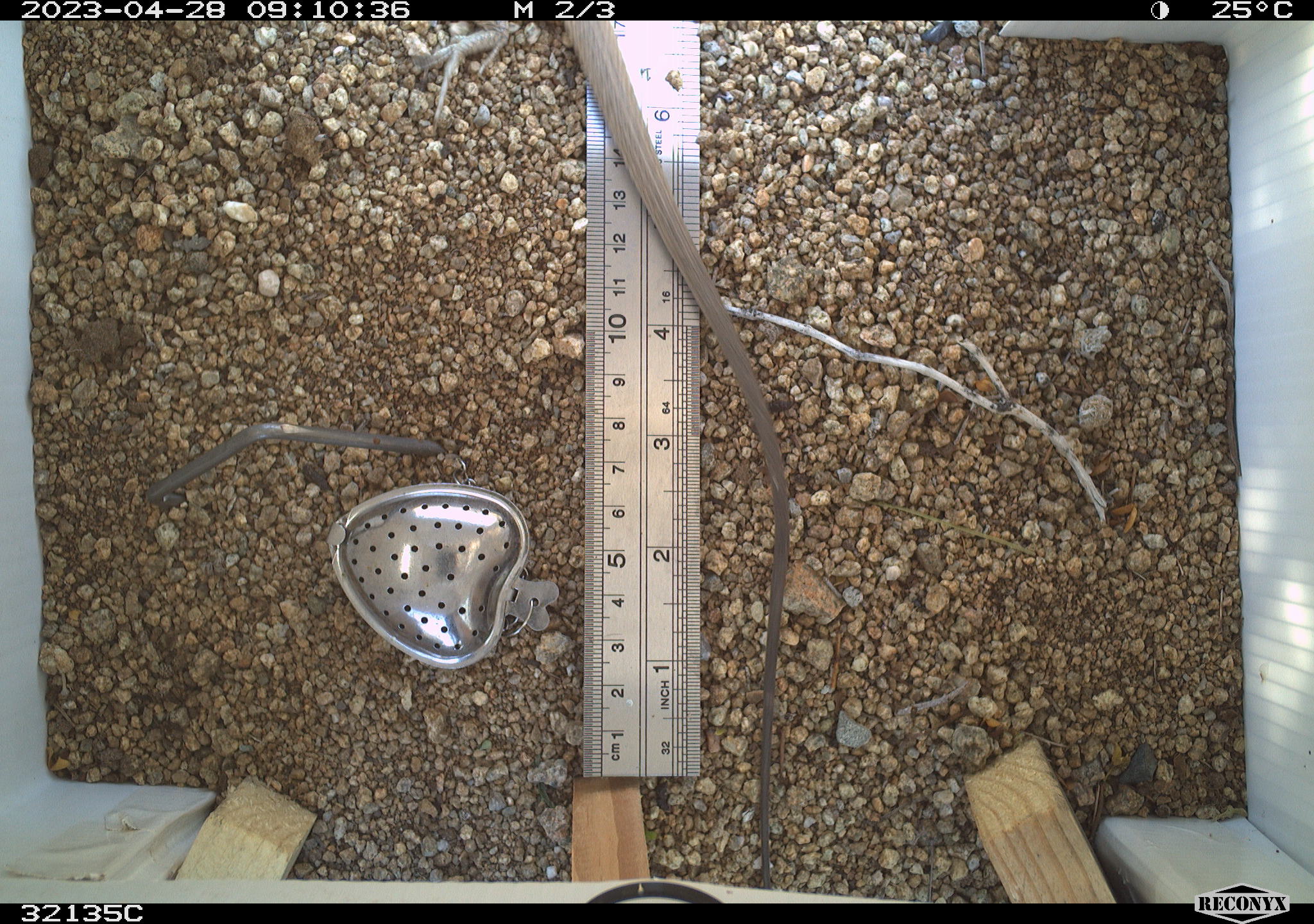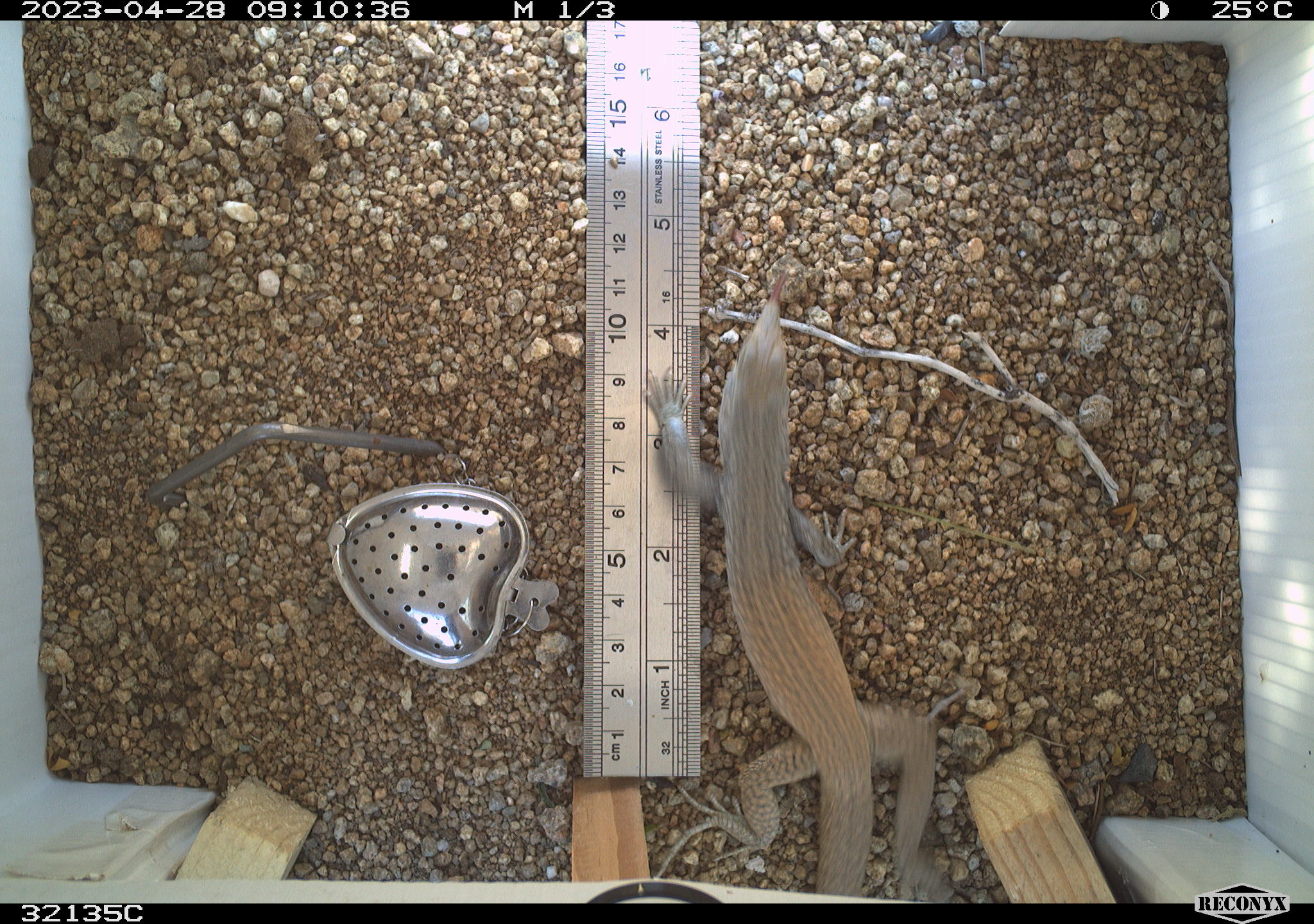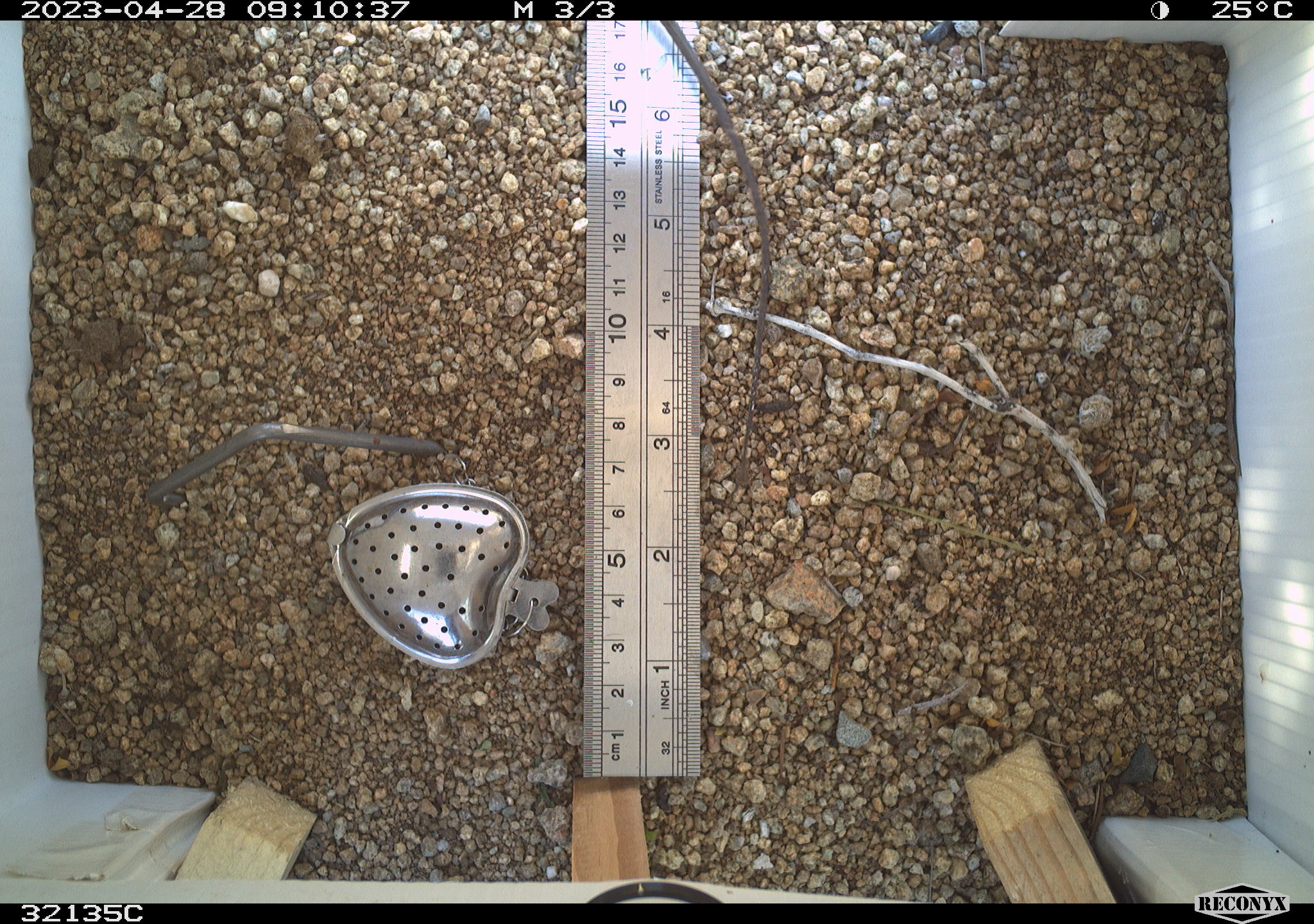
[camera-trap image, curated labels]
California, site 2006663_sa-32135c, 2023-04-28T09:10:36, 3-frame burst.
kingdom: Animalia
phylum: Chordata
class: Reptilia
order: Squamata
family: Teiidae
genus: Aspidoscelis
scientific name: Aspidoscelis tigris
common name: western whiptail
Western whiptail (Aspidoscelis tigris).